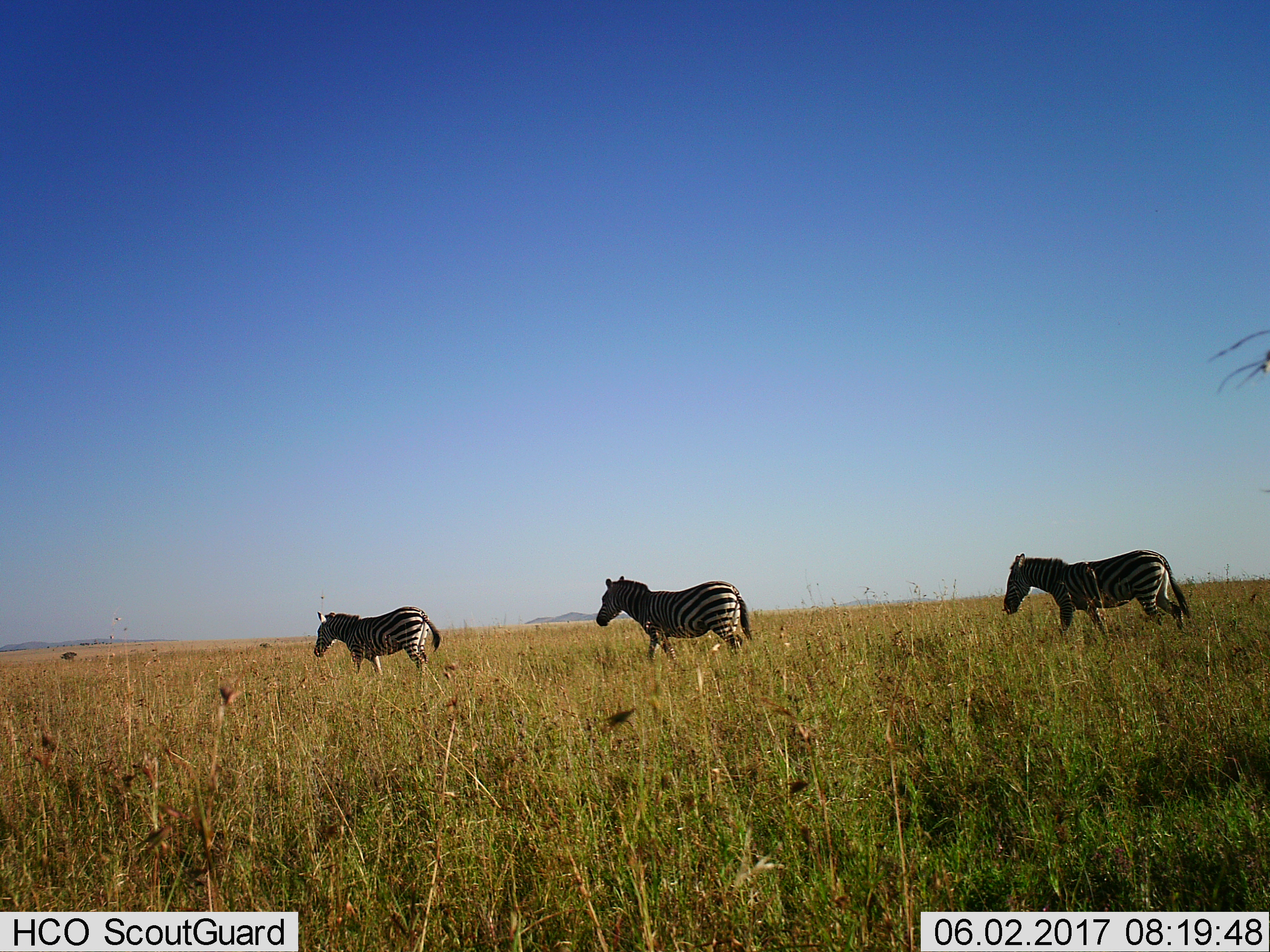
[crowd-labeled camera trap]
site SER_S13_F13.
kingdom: Animalia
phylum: Chordata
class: Mammalia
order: Perissodactyla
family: Equidae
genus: Equus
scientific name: Equus quagga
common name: plains zebra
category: zebraplains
Zebraplains (plains zebra) (Equus quagga), count 3. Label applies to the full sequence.